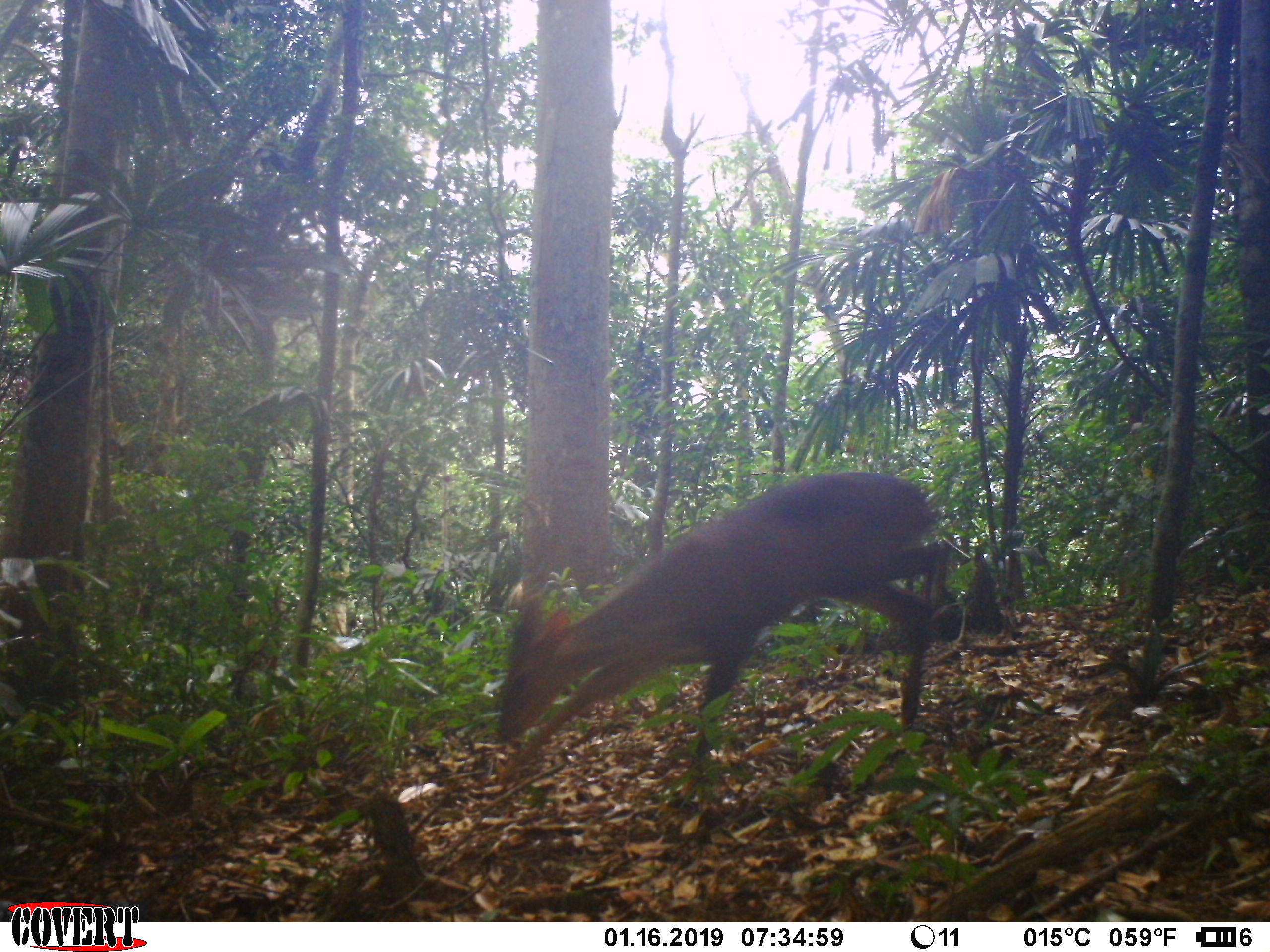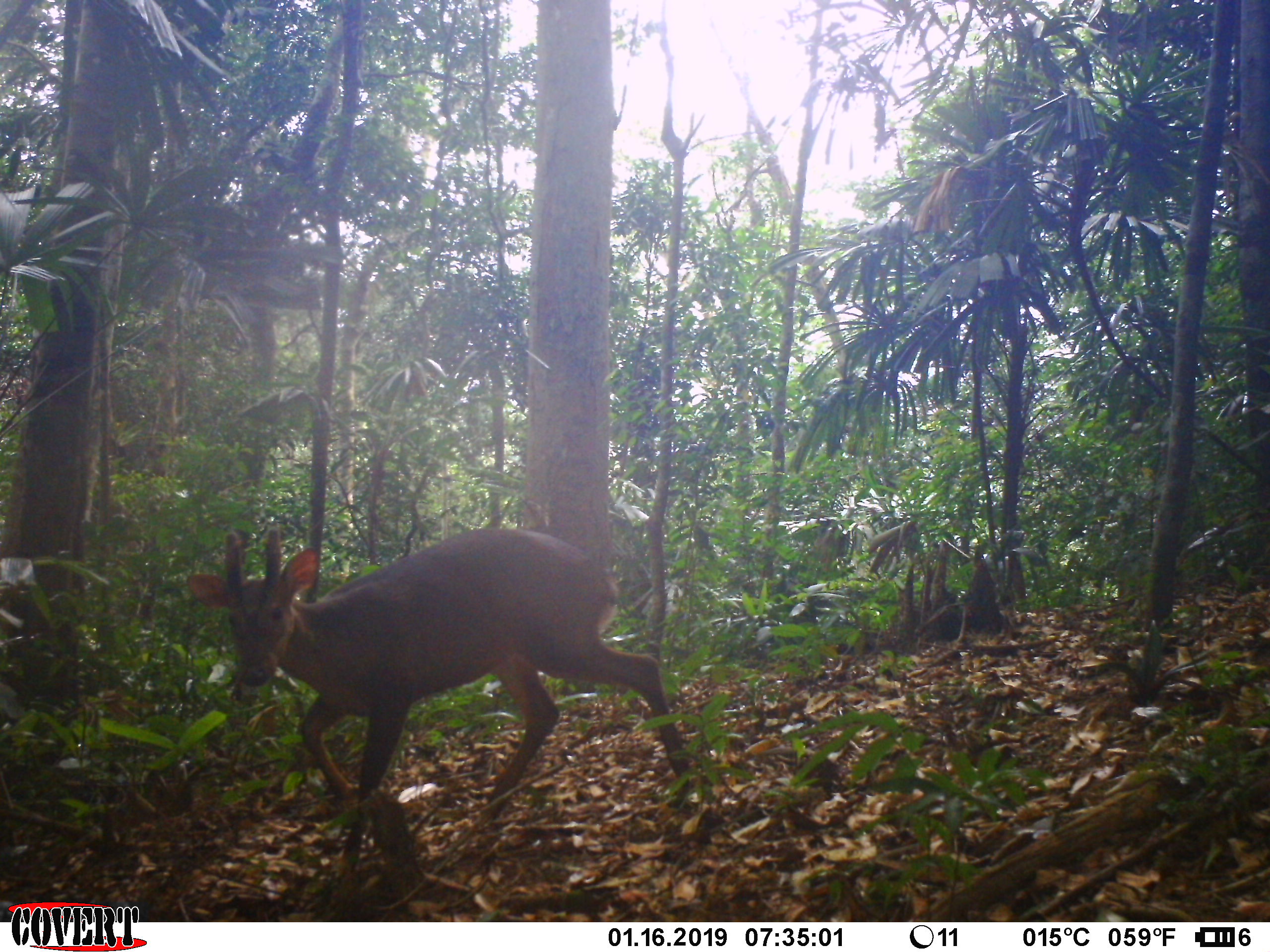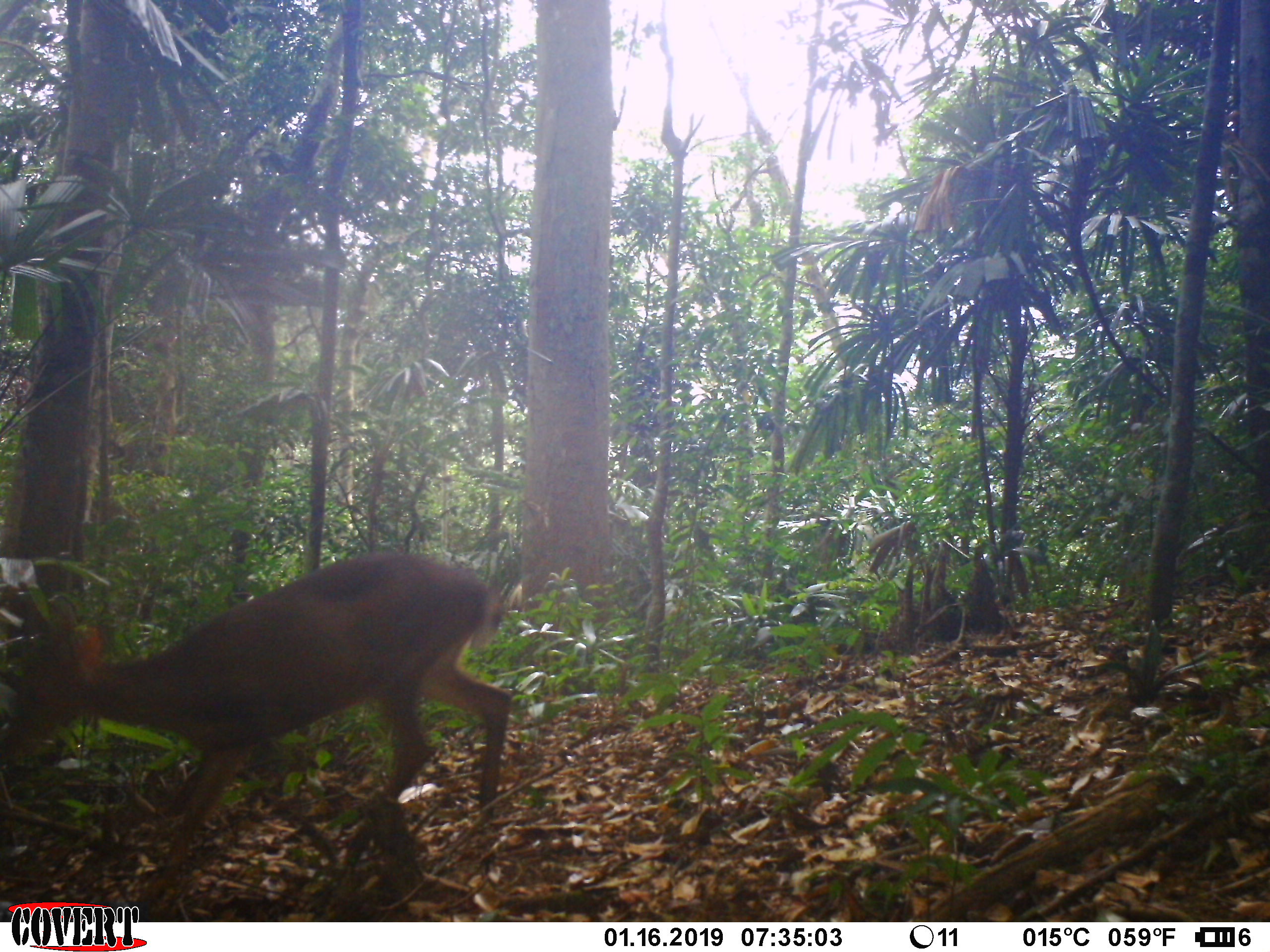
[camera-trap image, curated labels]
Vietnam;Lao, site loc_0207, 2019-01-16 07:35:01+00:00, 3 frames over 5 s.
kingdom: Animalia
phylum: Chordata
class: Mammalia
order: Artiodactyla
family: Cervidae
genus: Muntiacus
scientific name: Muntiacus vuquangensis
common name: large-antlered muntjac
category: large antlered muntjac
Large antlered muntjac (large-antlered muntjac) (Muntiacus vuquangensis). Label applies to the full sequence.